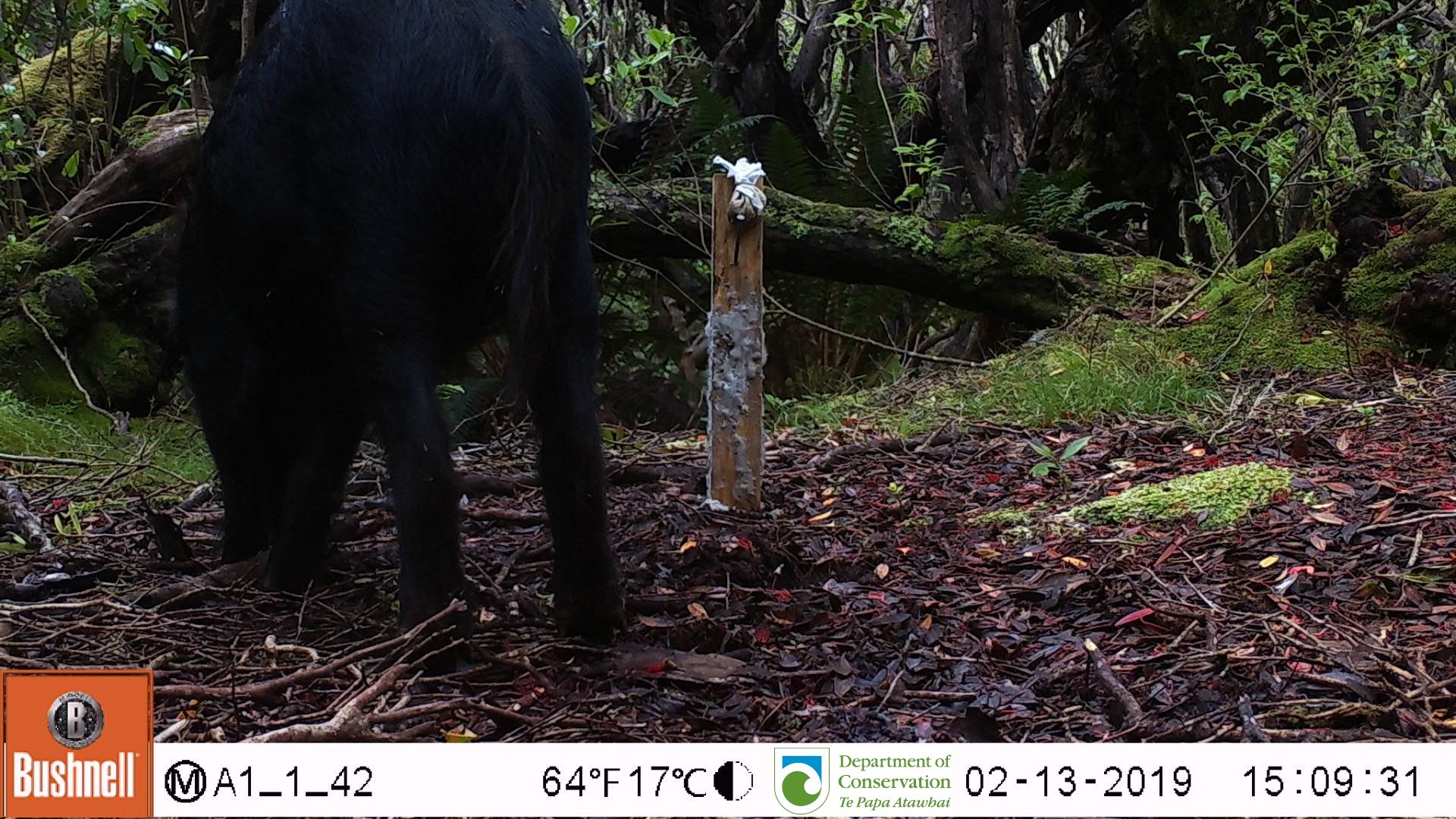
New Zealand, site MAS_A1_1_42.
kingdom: Animalia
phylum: Chordata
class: Mammalia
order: Artiodactyla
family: Suidae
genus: Sus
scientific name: Sus scrofa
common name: pig